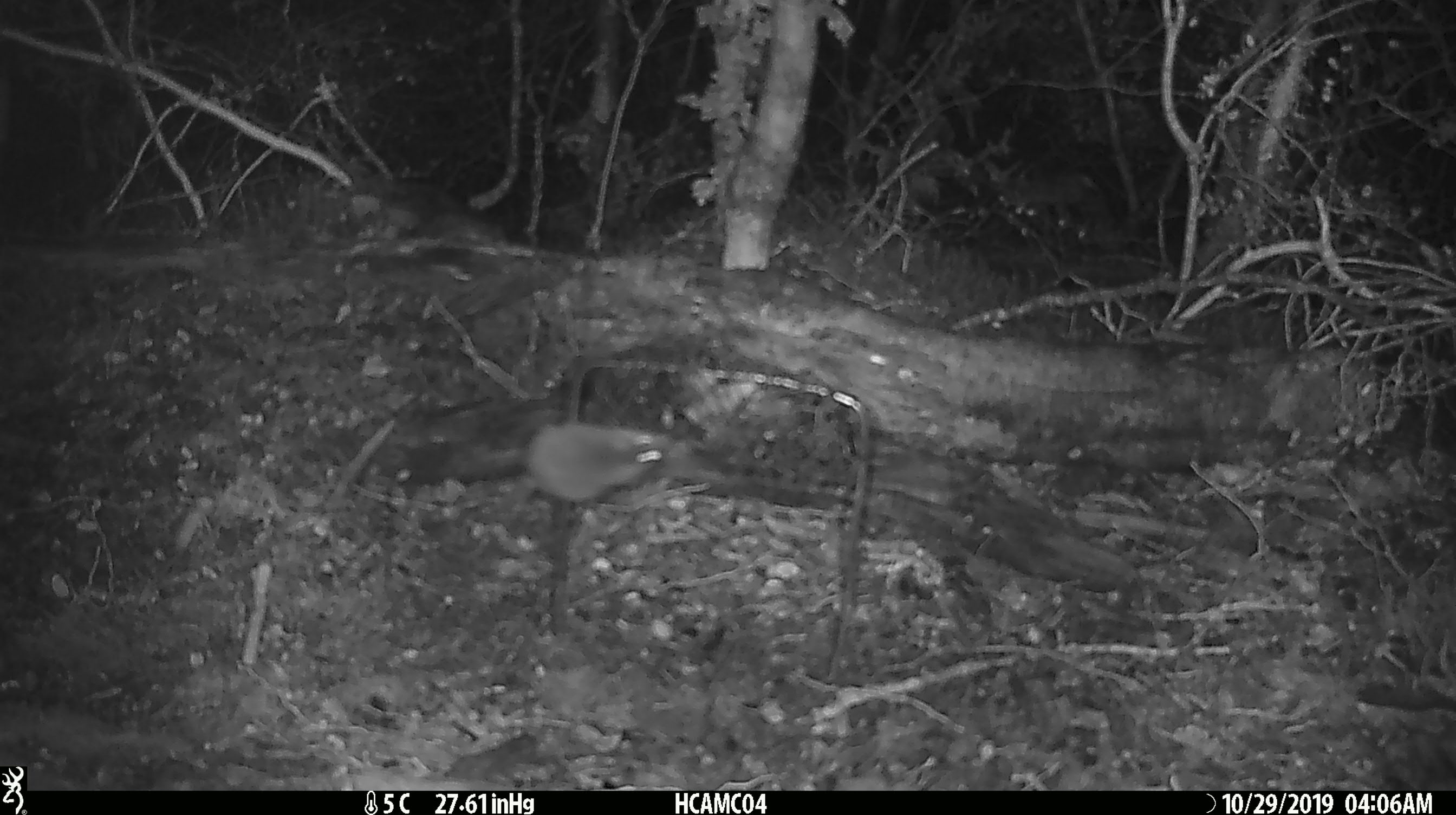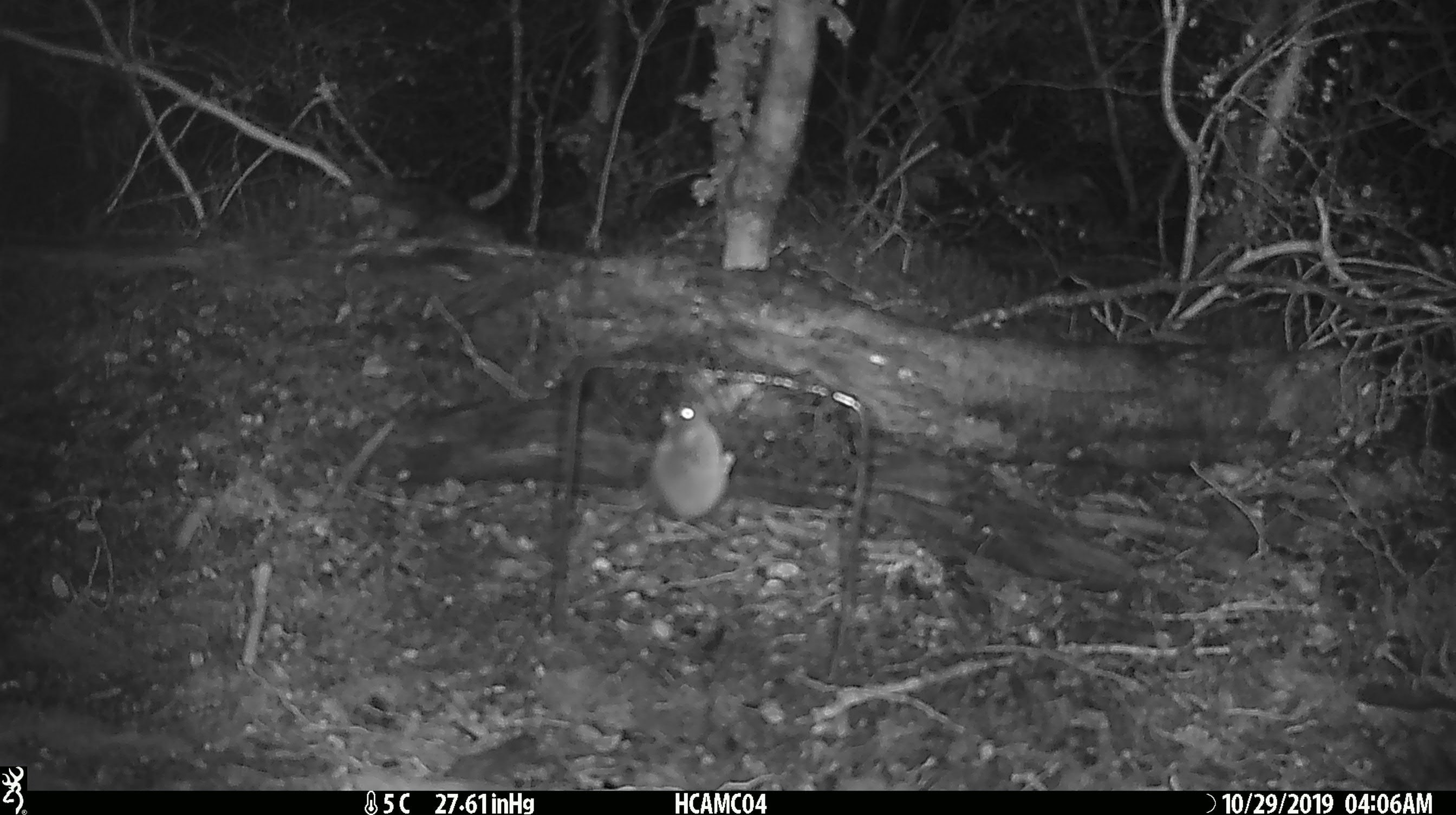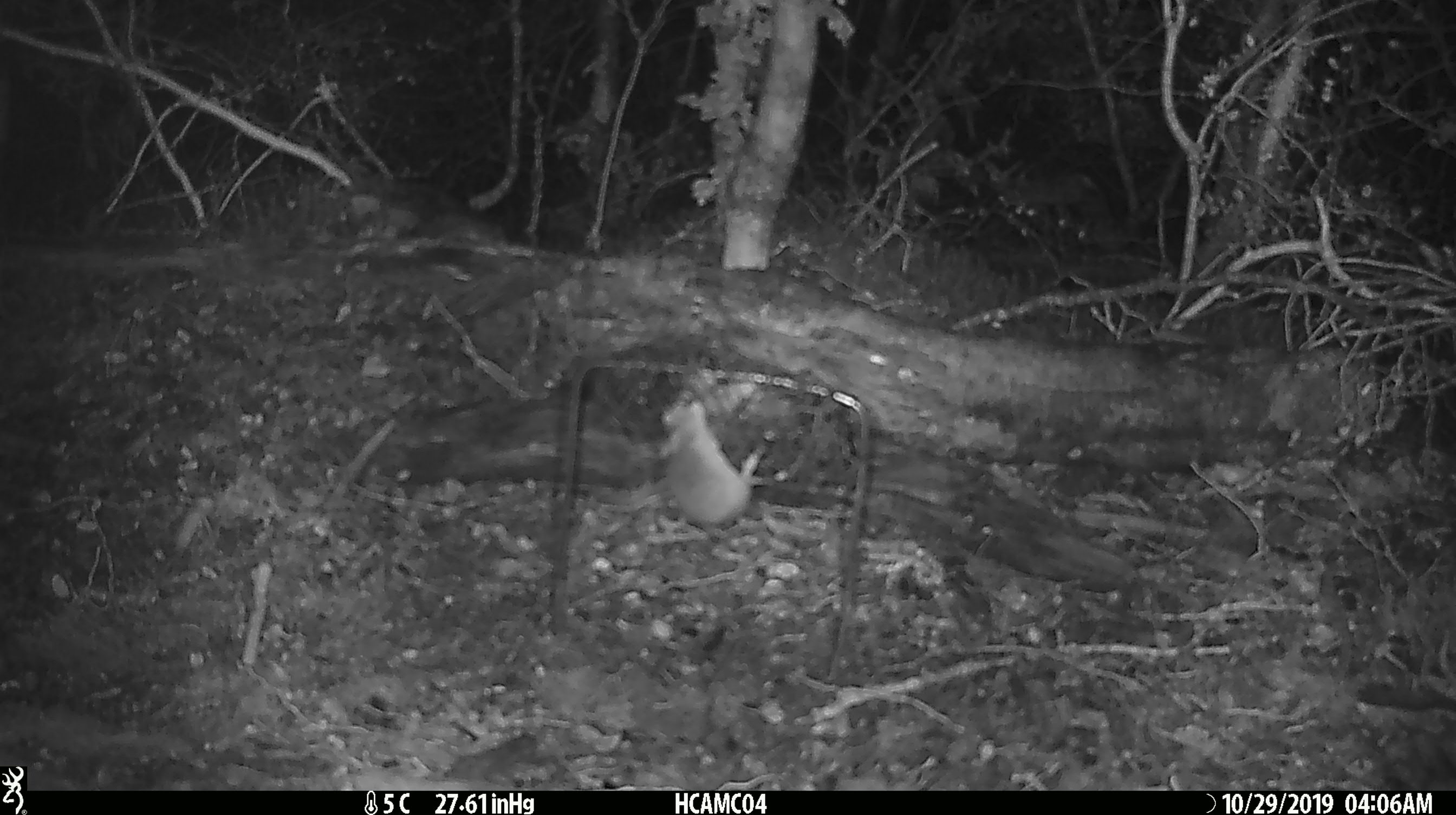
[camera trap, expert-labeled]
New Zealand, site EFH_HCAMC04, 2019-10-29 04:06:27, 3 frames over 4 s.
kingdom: Animalia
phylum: Chordata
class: Mammalia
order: Rodentia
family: Muridae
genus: Mus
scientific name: Mus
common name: mouse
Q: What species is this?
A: Mouse (Mus).